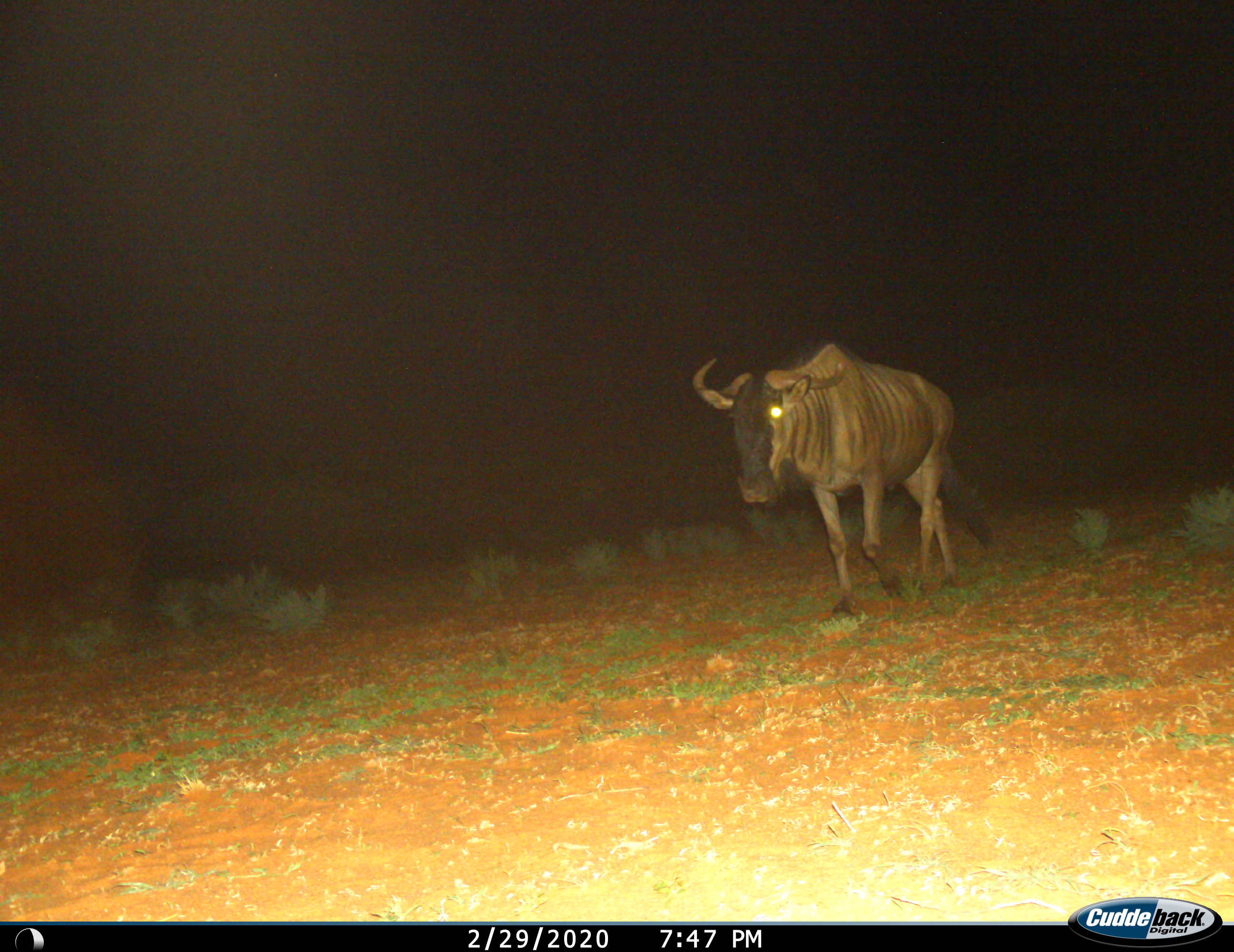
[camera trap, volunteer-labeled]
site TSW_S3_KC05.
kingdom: Animalia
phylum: Chordata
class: Mammalia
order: Artiodactyla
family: Bovidae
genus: Connochaetes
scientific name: Connochaetes taurinus taurinus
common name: blue wildebeest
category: wildebeestblue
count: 1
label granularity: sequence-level